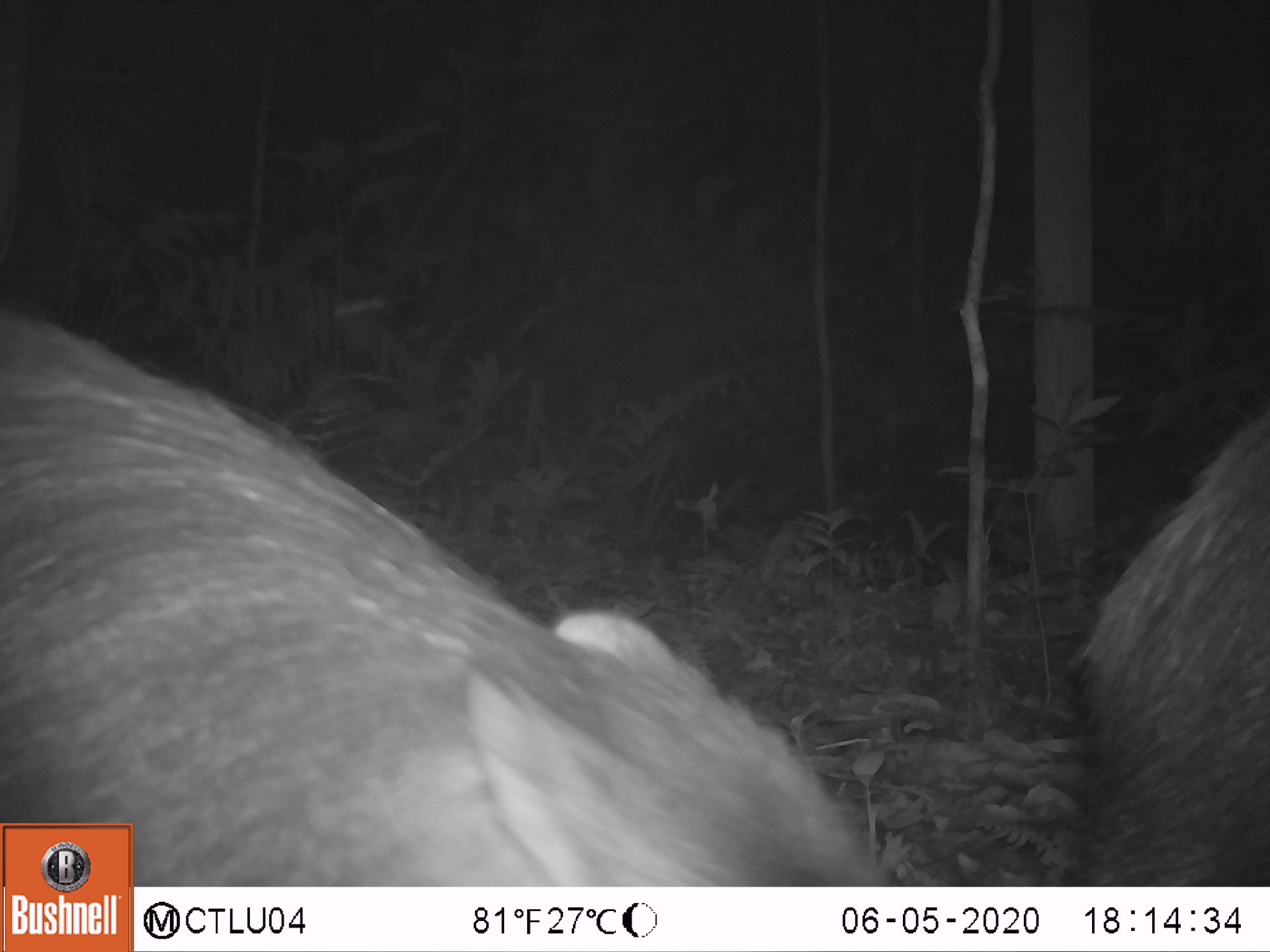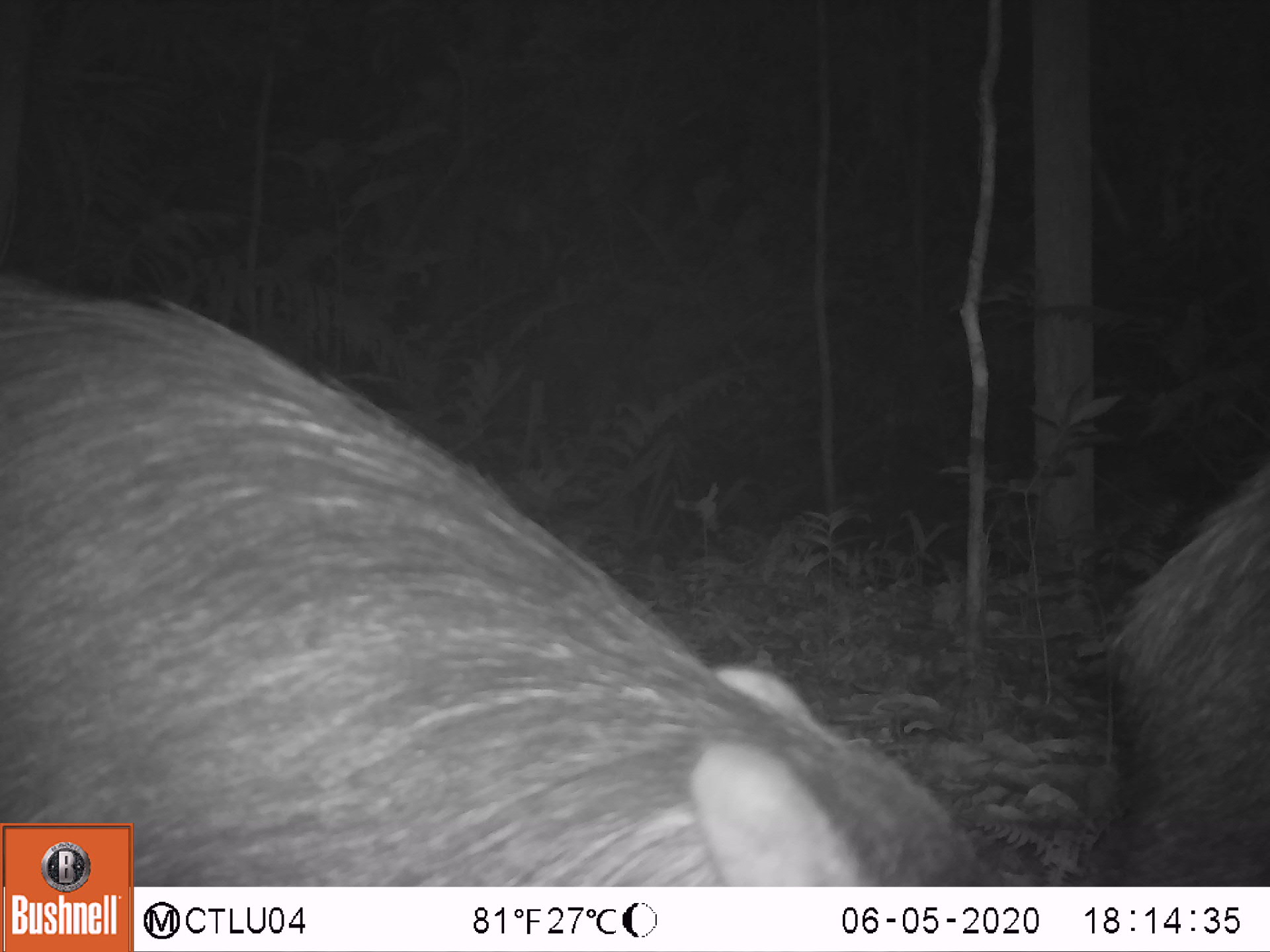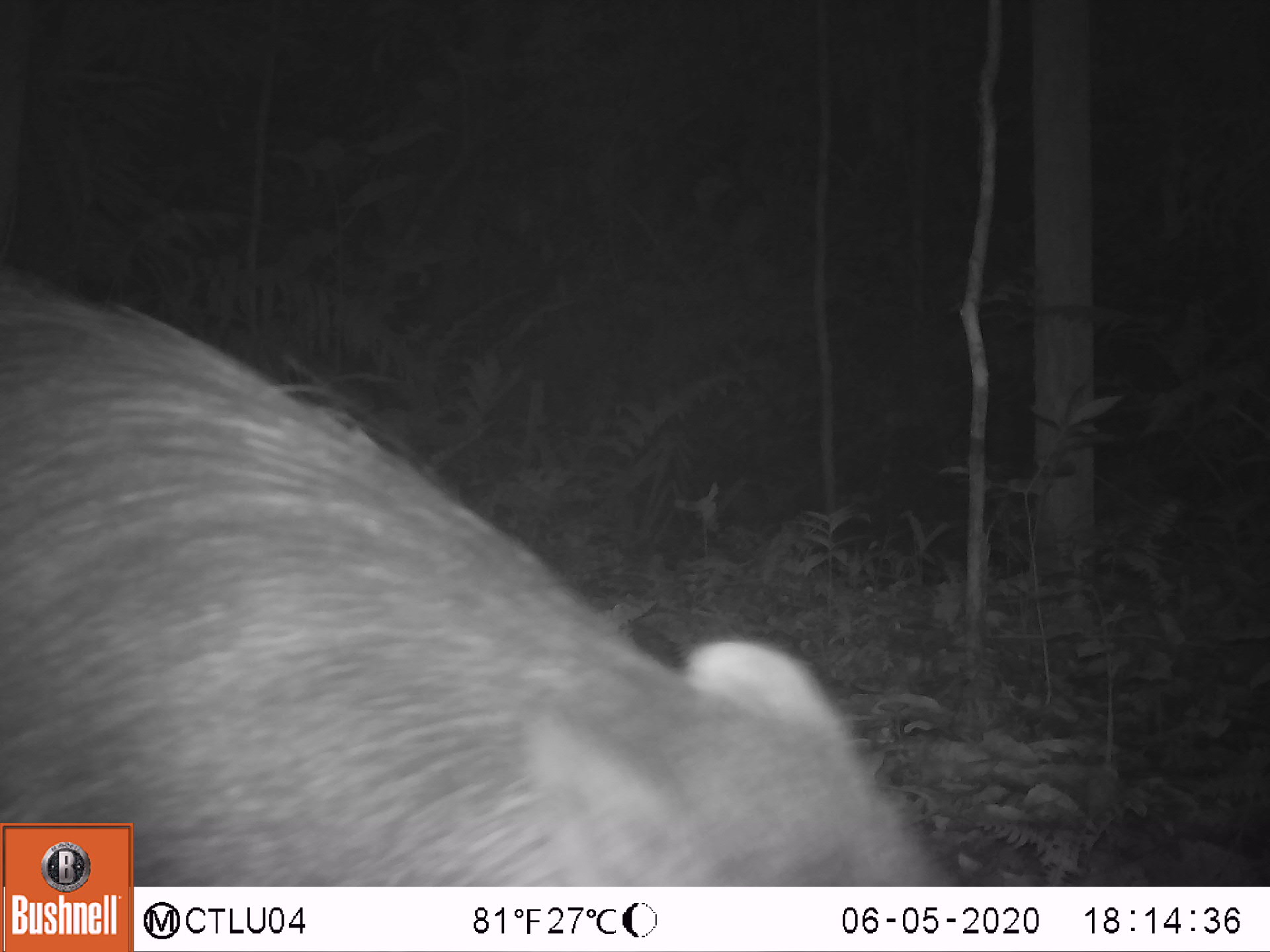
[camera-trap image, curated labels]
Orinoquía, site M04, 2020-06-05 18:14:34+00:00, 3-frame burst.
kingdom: Animalia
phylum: Chordata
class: Mammalia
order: Artiodactyla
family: Tayassuidae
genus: Tayassu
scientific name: Tayassu pecari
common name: white-lipped peccary